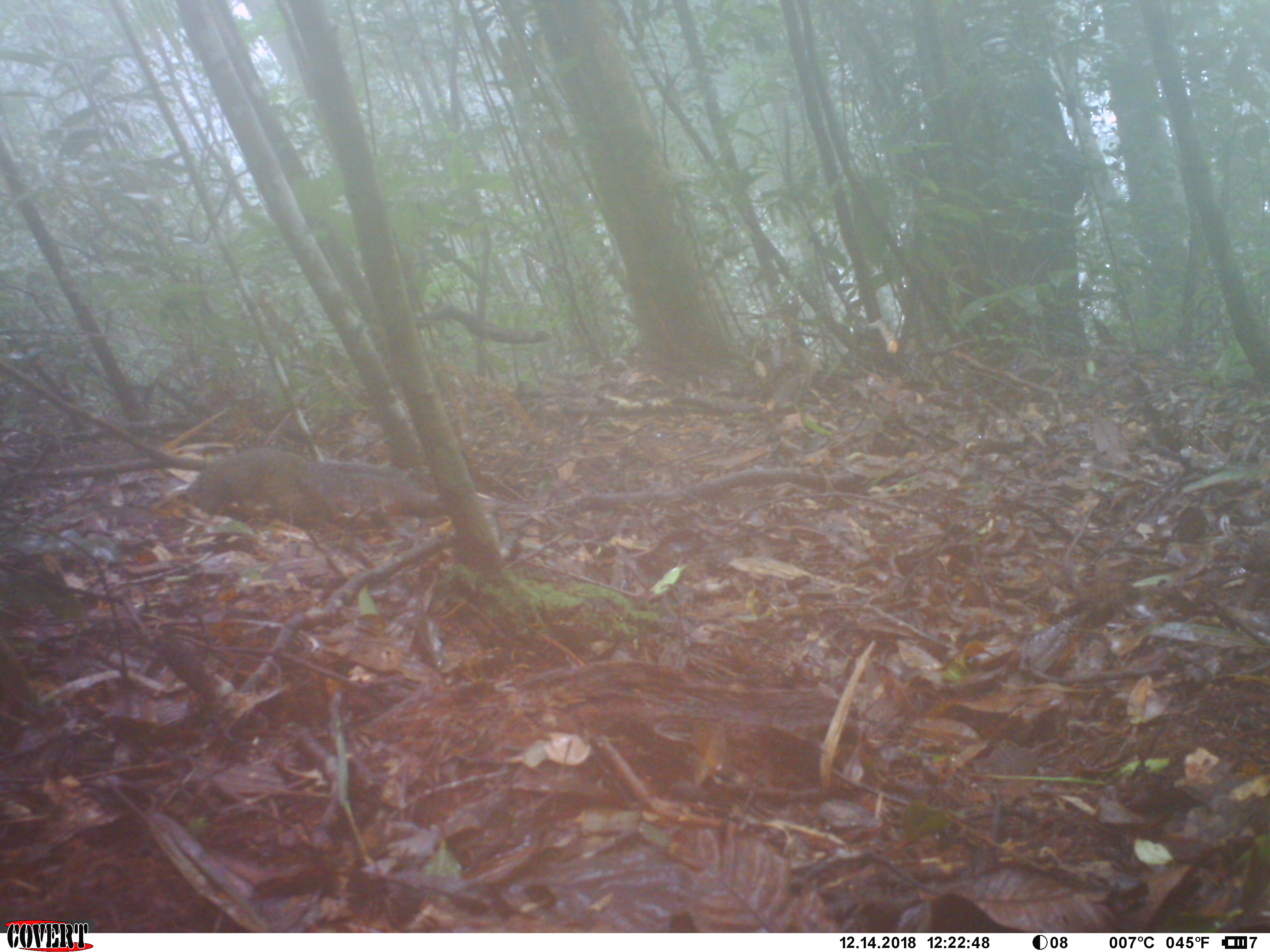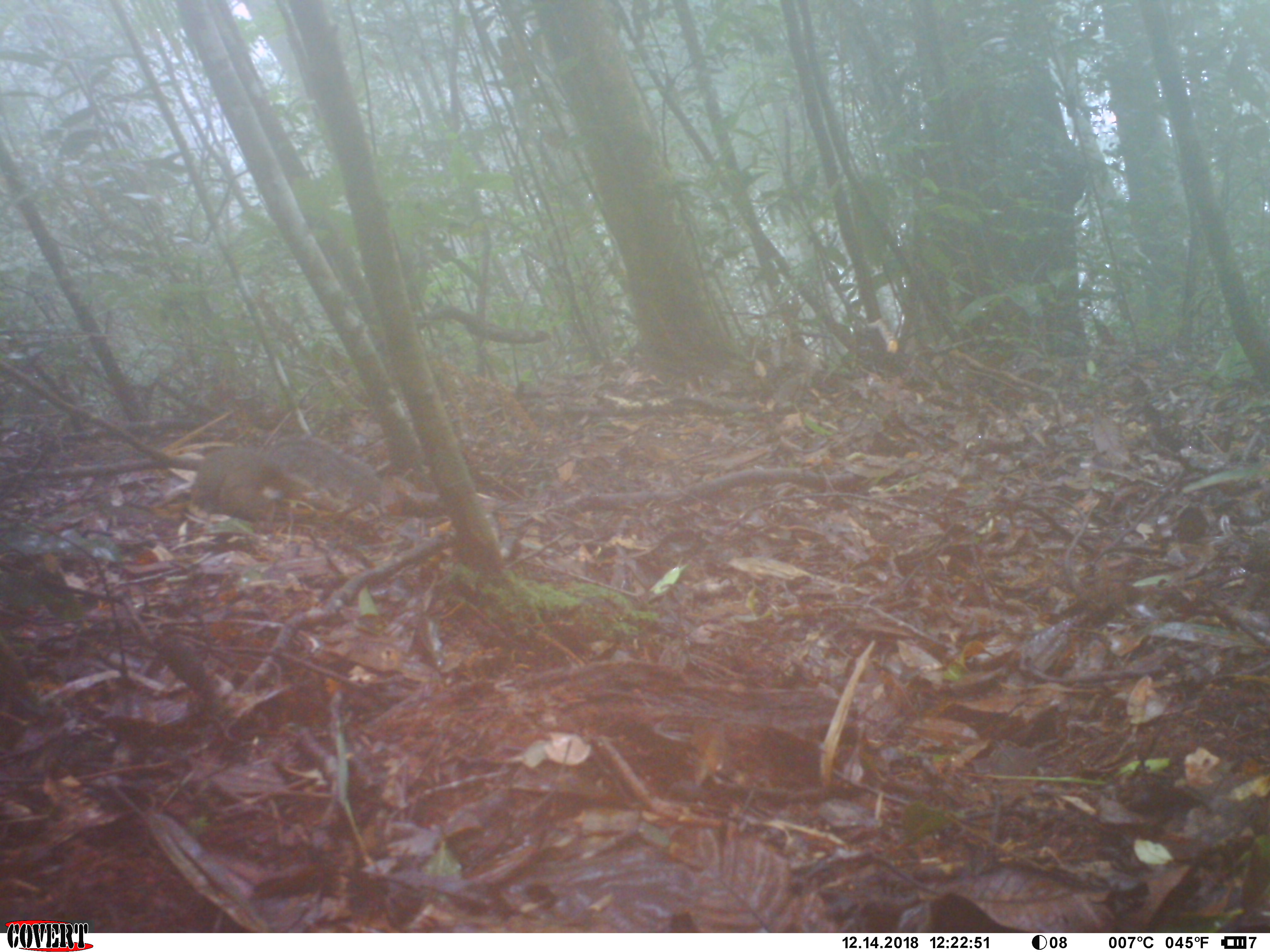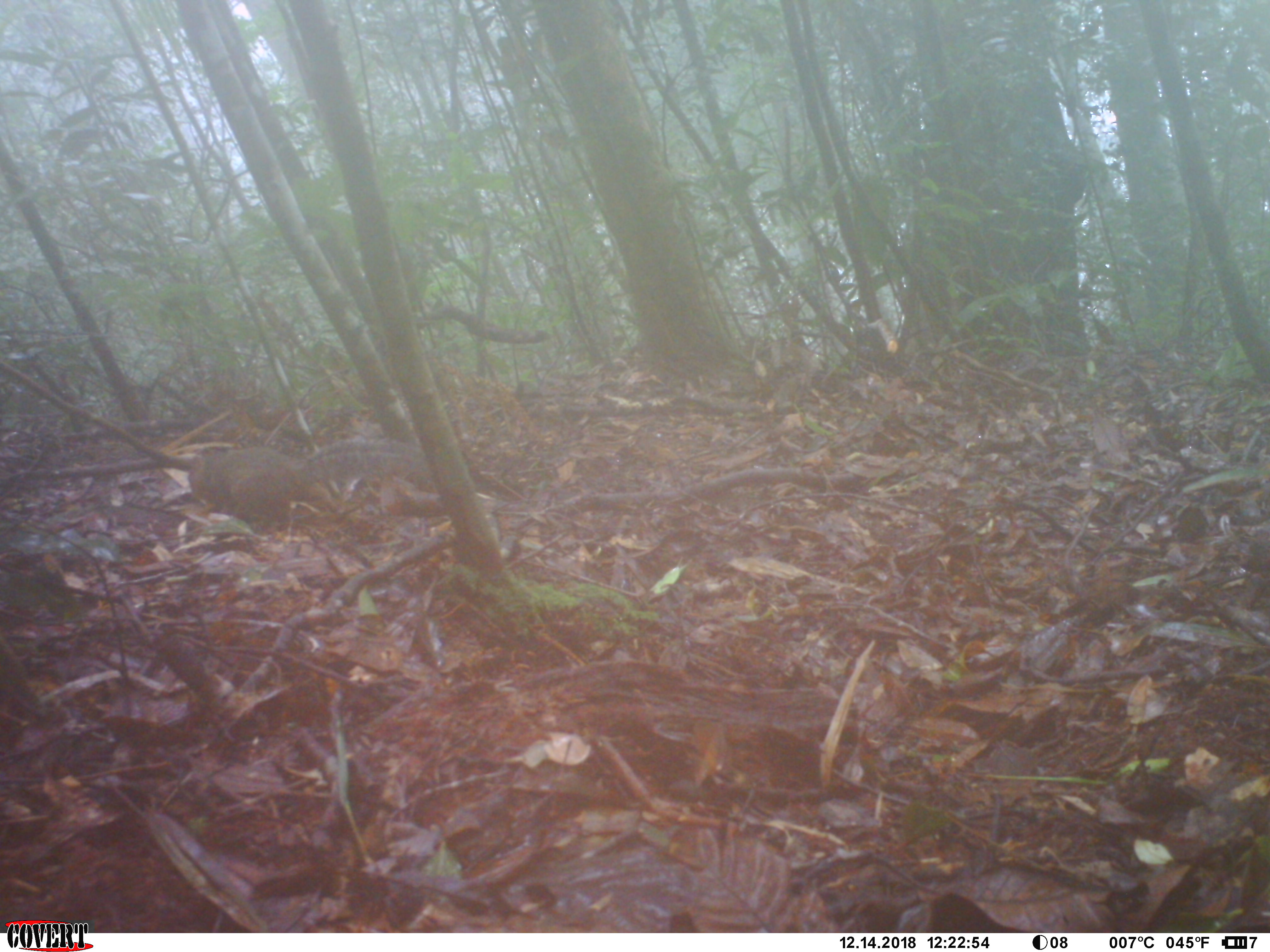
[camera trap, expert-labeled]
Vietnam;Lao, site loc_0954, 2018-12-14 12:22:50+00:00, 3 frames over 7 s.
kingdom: Animalia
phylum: Chordata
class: Mammalia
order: Rodentia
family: Sciuridae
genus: Dremomys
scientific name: Dremomys rufigenis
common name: red-cheeked squirrel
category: red cheeked squirrel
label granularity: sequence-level